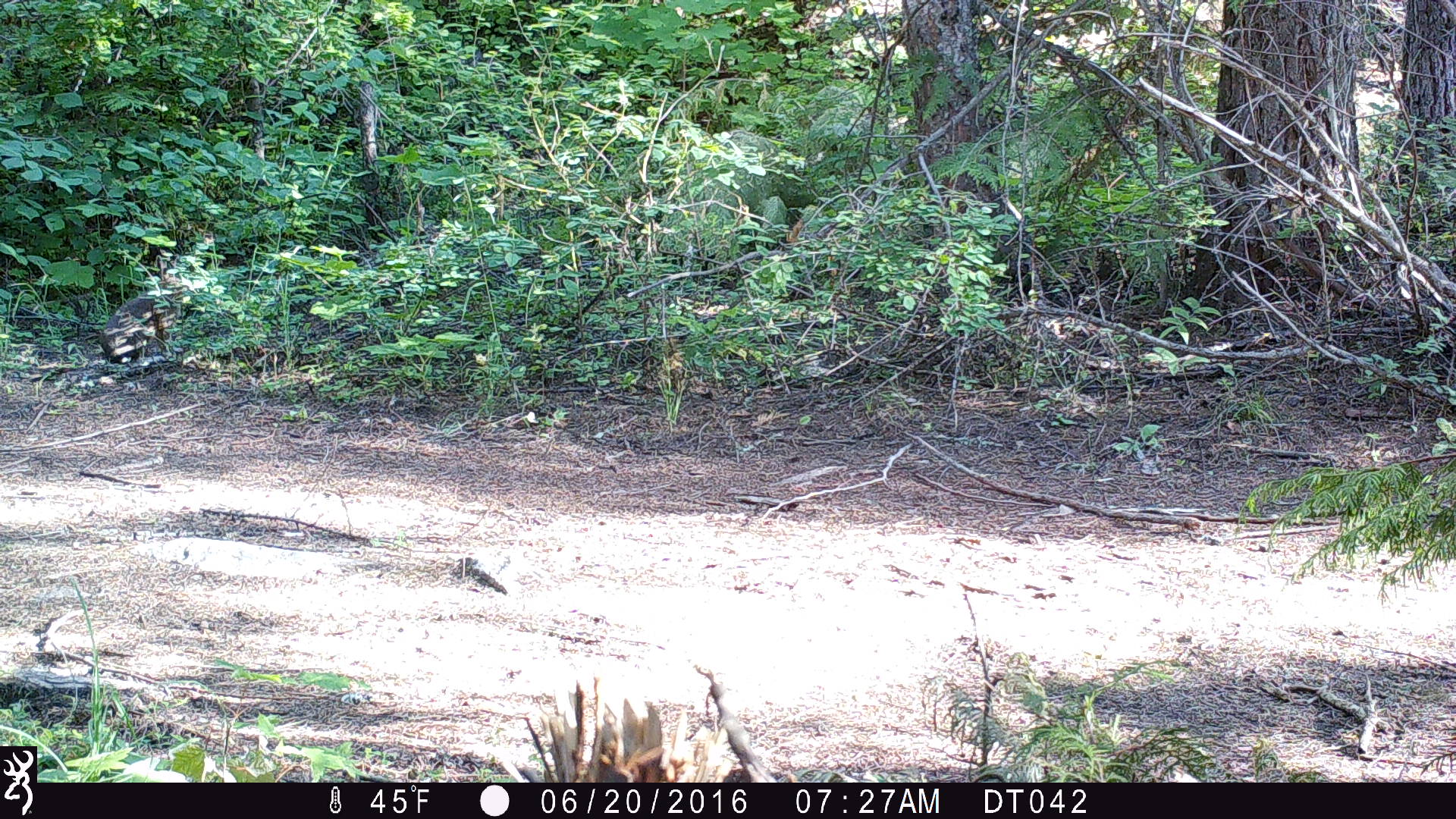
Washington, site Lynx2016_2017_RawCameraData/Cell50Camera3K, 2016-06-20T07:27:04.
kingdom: Animalia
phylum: Chordata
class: Mammalia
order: Lagomorpha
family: Leporidae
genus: Lepus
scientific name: Lepus americanus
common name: snowshoe hare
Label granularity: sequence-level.